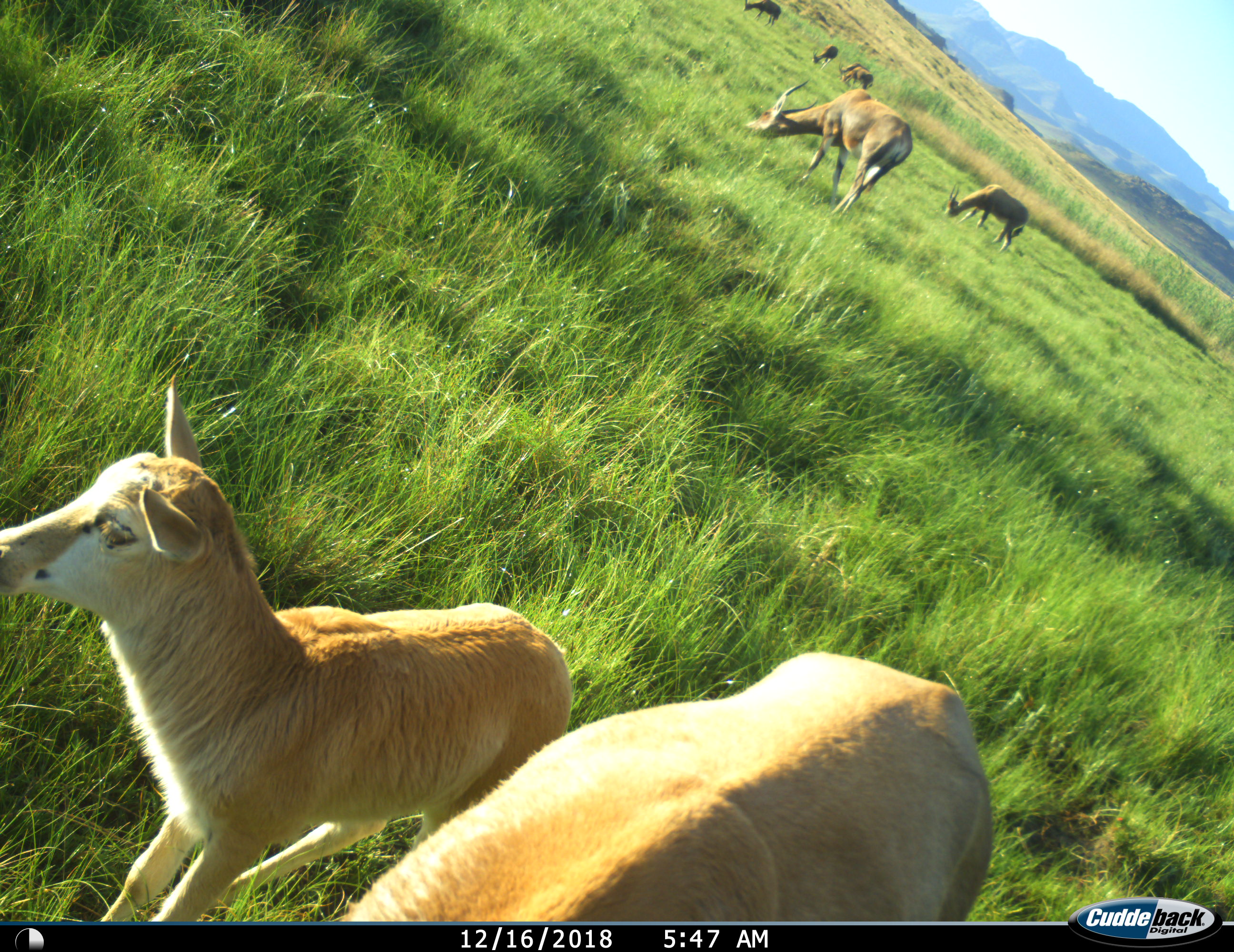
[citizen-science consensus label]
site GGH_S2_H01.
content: unidentified animal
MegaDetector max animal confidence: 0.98